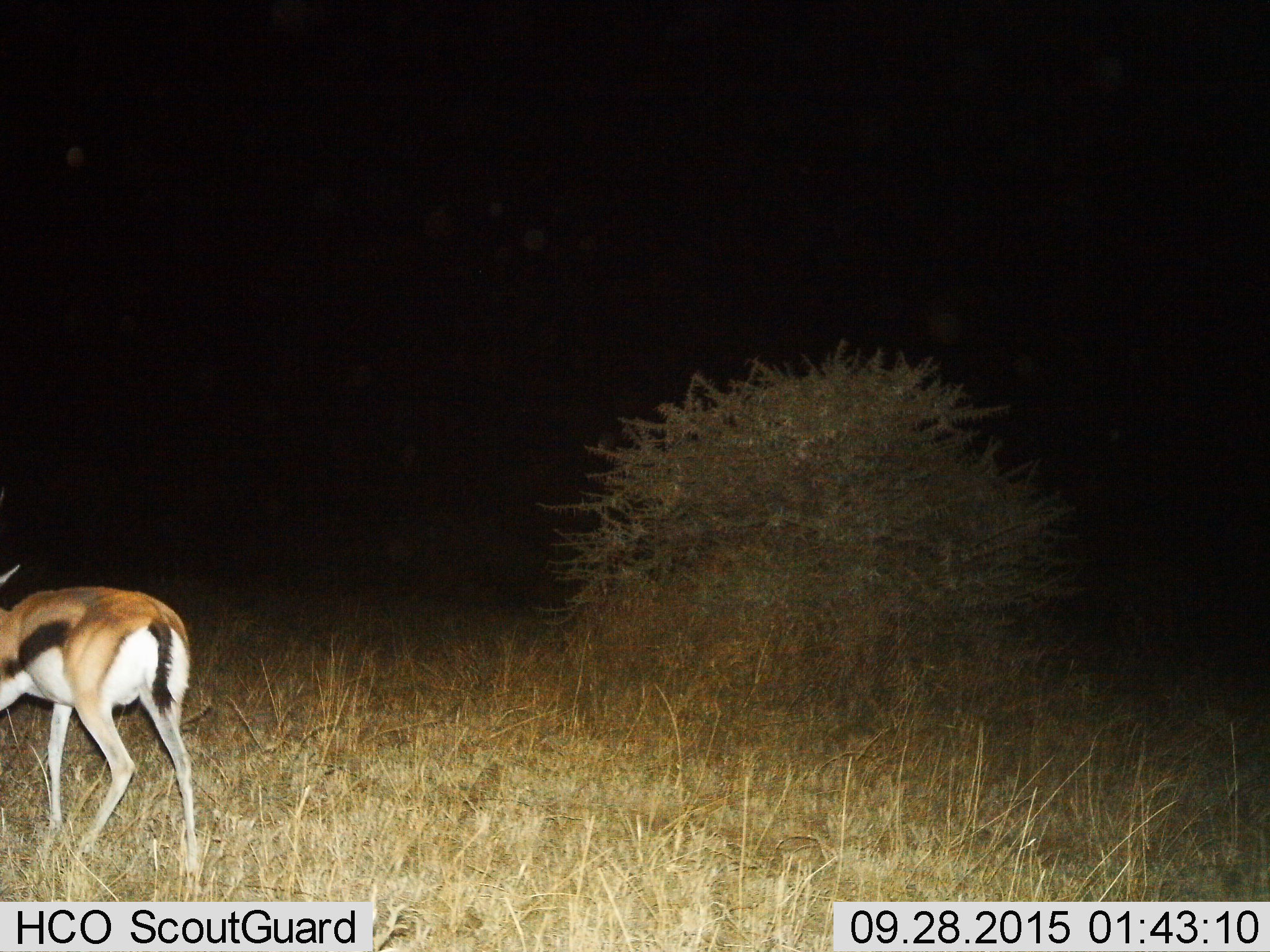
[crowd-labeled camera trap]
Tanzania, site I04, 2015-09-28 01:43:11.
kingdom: Animalia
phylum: Chordata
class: Mammalia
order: Artiodactyla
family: Bovidae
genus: Eudorcas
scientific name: Eudorcas thomsonii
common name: thomson's gazelle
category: gazellethomsons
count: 1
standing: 56%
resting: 0%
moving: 44%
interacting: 0%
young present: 0%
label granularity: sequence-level